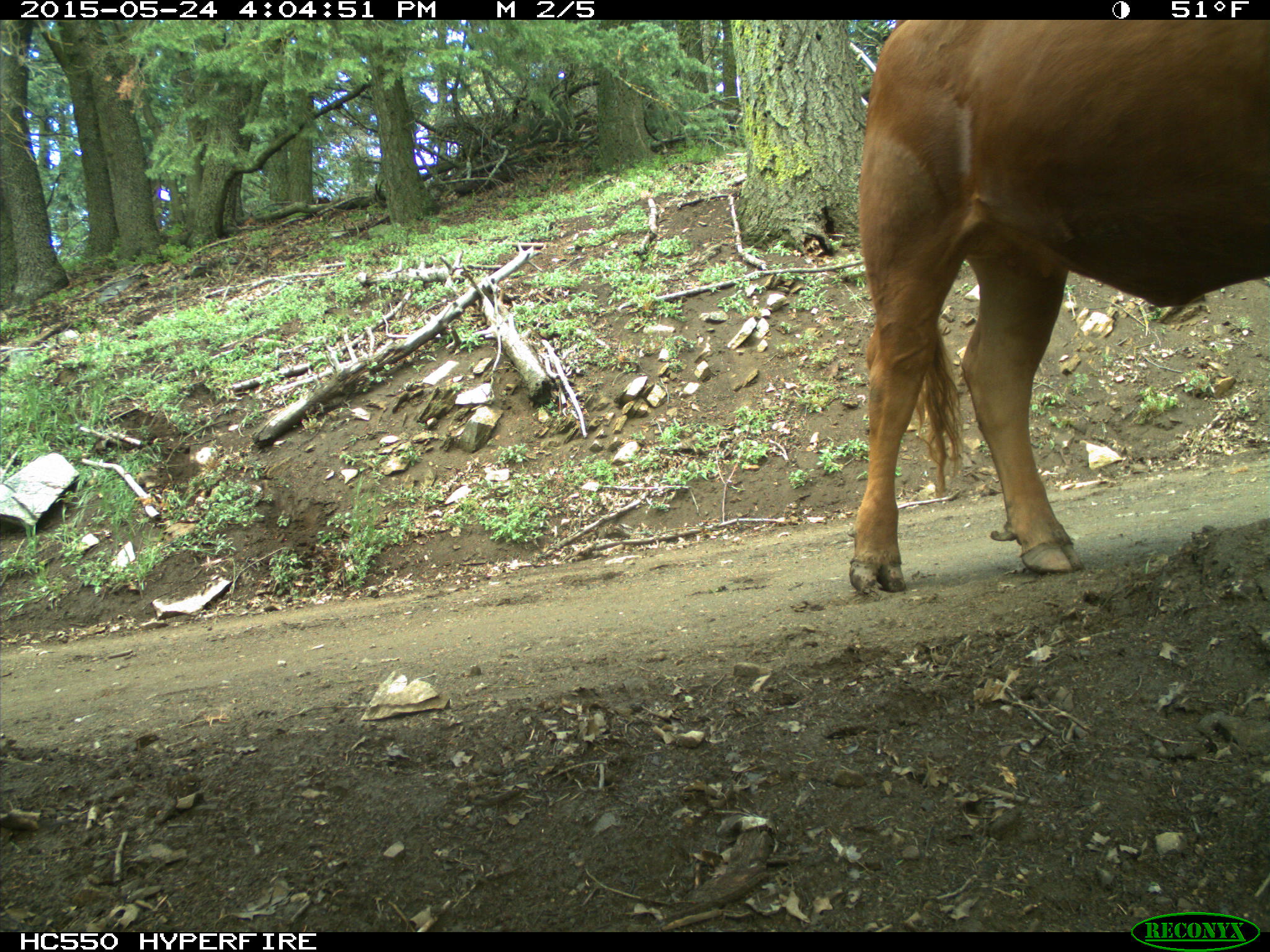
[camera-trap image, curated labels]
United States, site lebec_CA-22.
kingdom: Animalia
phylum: Chordata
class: Mammalia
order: Artiodactyla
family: Bovidae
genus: Bos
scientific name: Bos taurus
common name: domestic cow